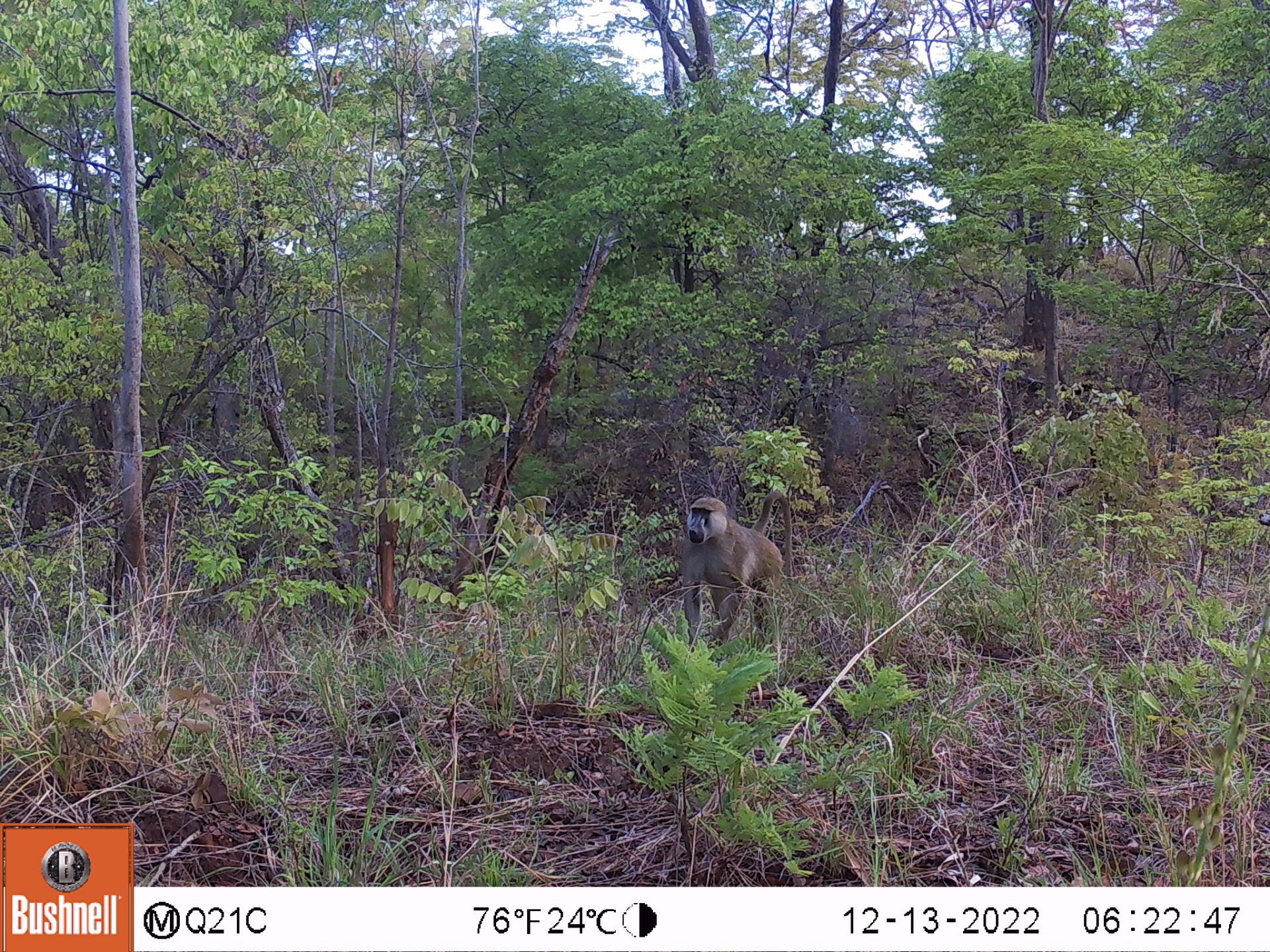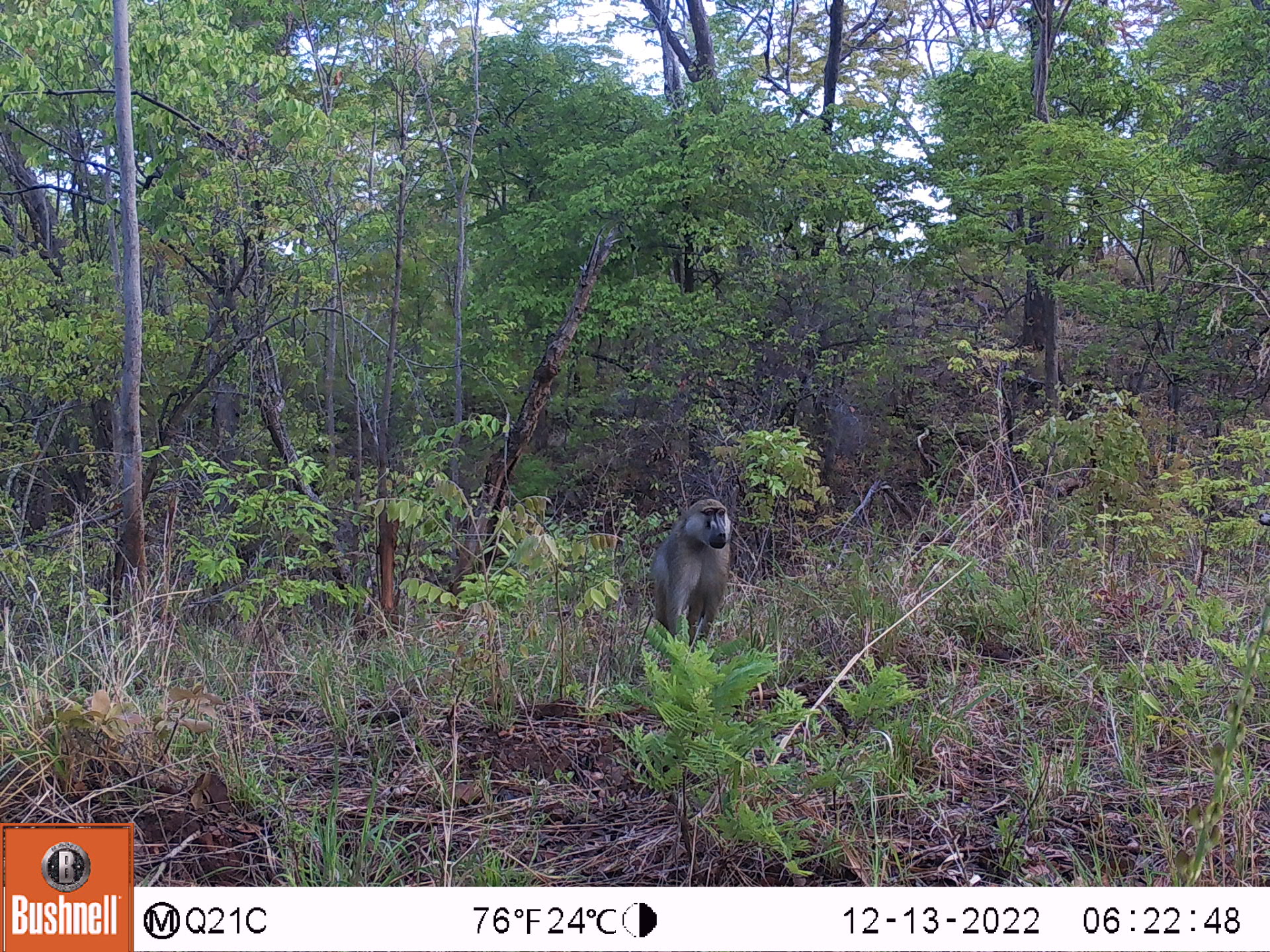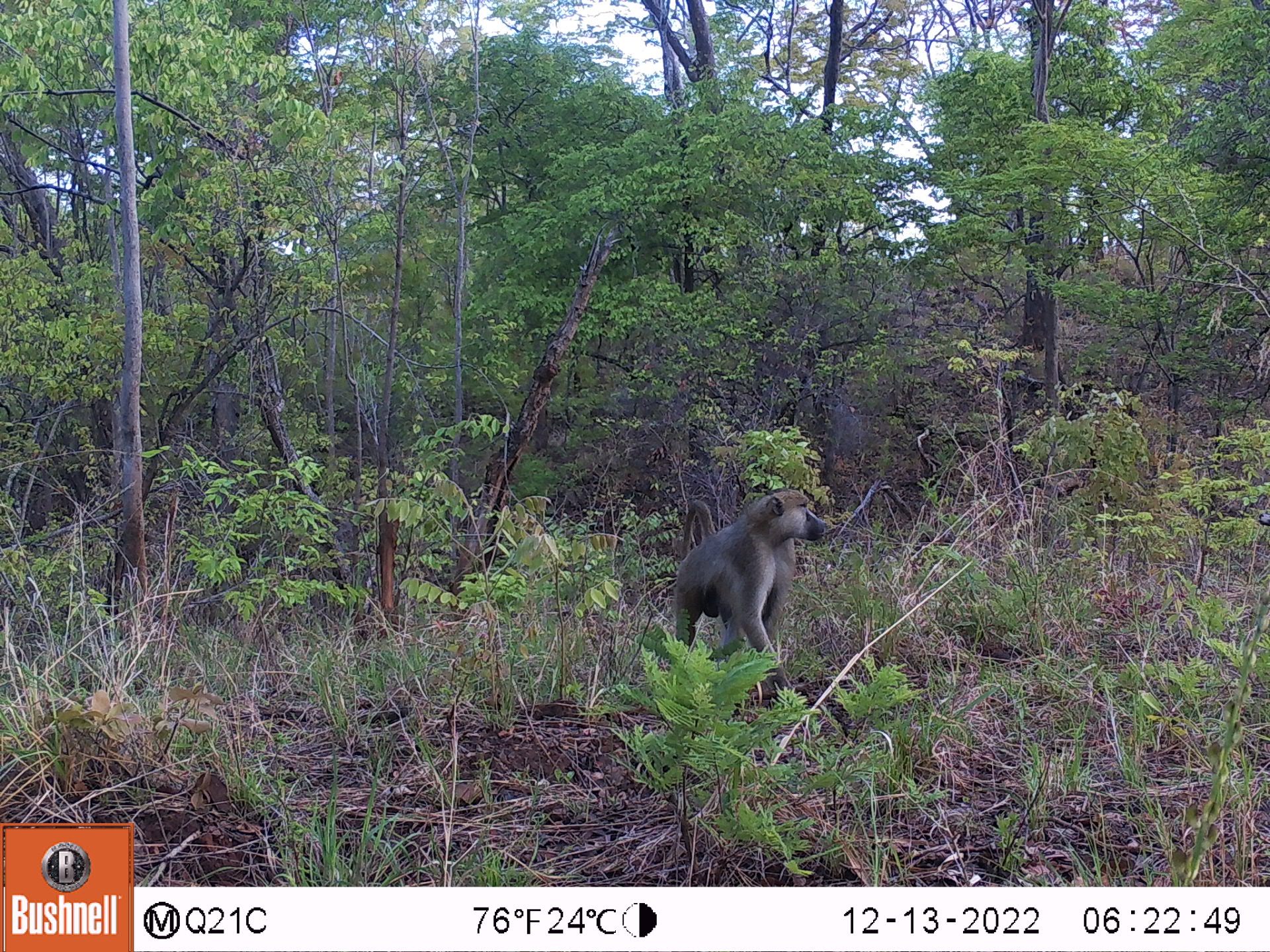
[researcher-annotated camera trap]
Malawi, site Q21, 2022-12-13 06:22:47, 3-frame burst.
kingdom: Animalia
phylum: Chordata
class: Mammalia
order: Primates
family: Cercopithecidae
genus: Papio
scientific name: Papio cynocephalus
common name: yellow baboon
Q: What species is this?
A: Yellow baboon (Papio cynocephalus).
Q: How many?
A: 1.